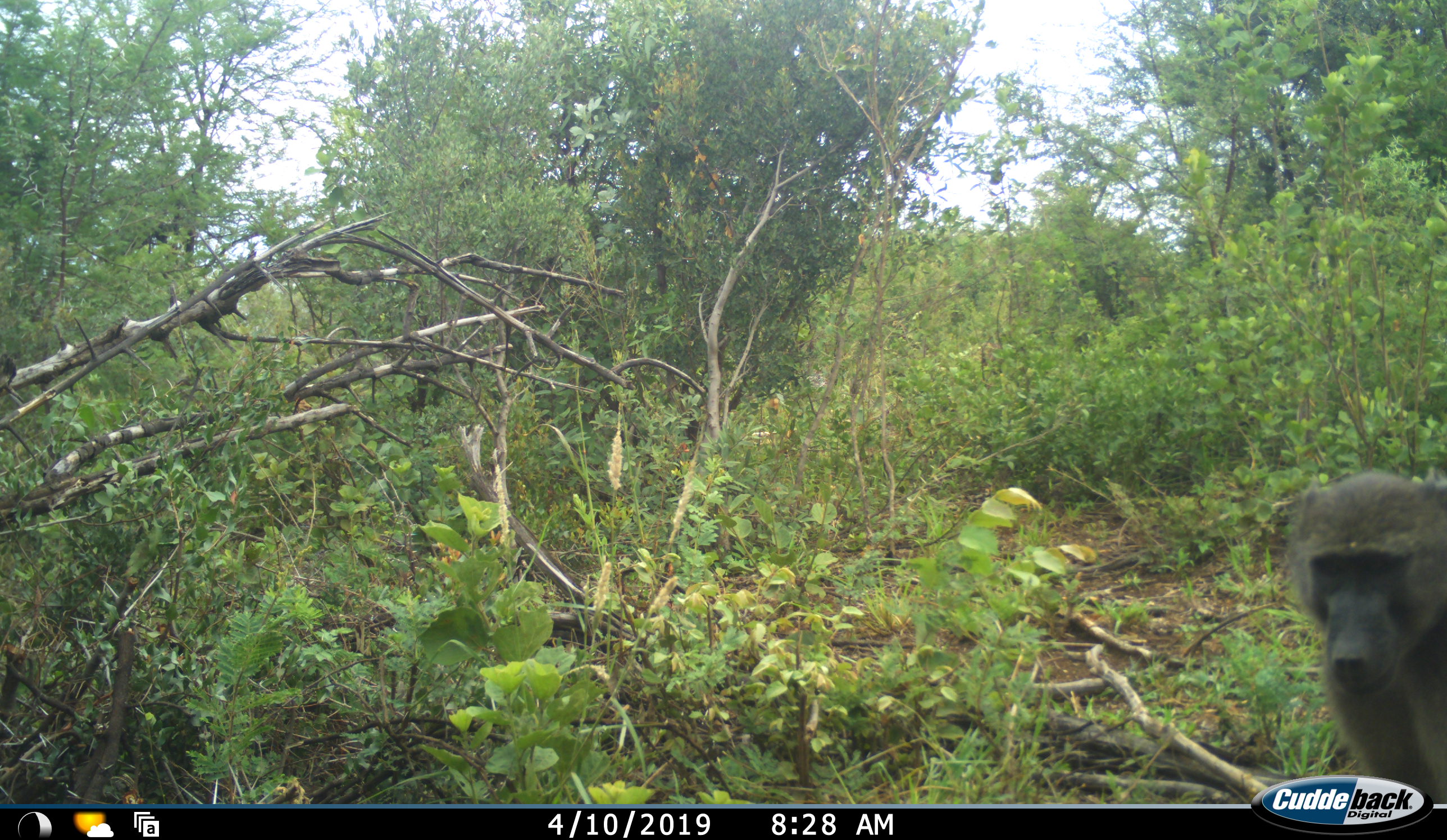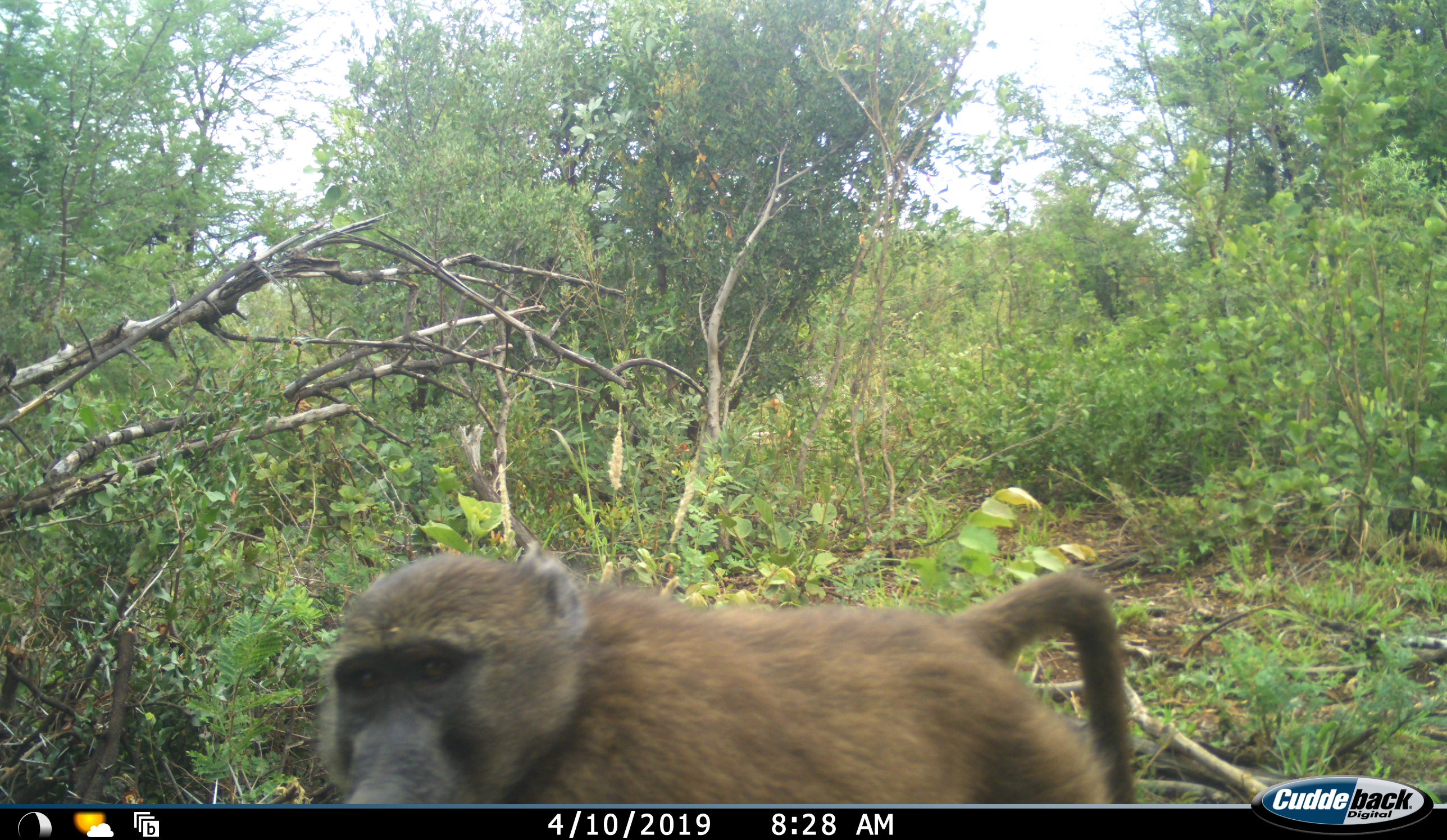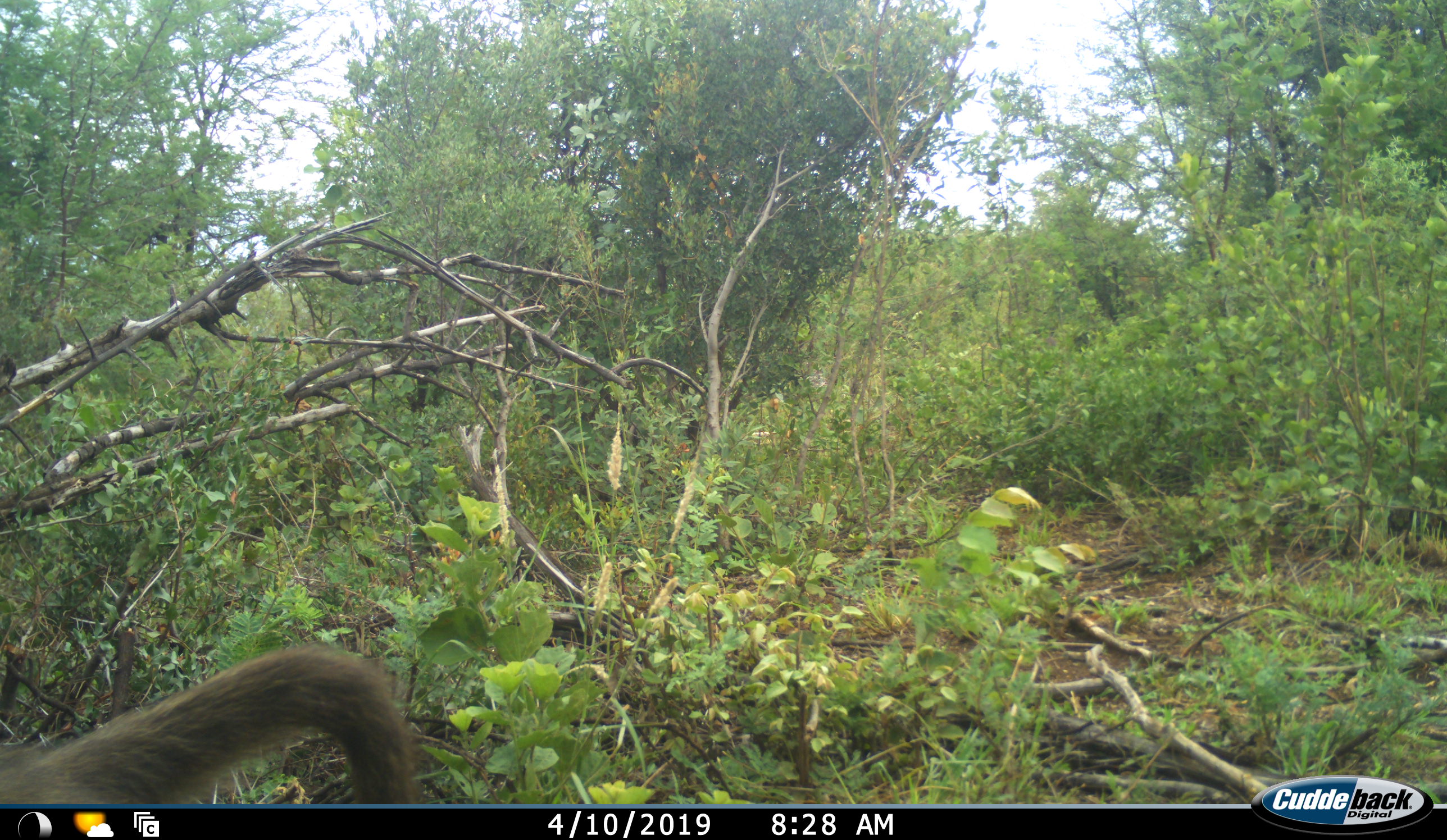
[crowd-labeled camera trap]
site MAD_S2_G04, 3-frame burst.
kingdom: Animalia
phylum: Chordata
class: Mammalia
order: Primates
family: Cercopithecidae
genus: Papio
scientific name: Papio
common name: baboon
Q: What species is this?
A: Baboon (Papio).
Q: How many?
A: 1.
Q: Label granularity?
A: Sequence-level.